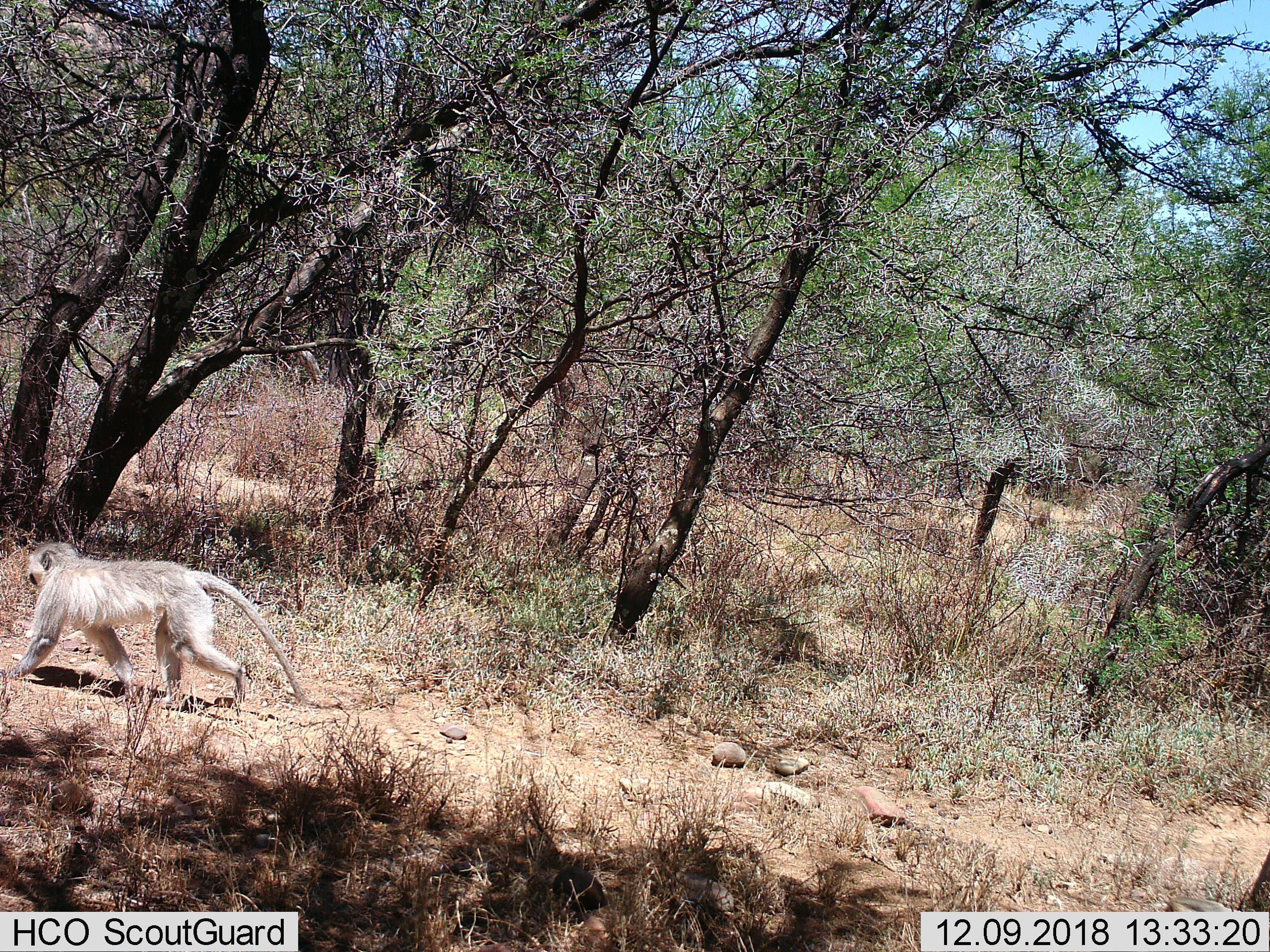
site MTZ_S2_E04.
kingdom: Animalia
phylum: Chordata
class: Mammalia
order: Primates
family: Cercopithecidae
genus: Chlorocebus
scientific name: Chlorocebus pygerythrus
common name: vervet monkey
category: monkeyvervet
Monkeyvervet (vervet monkey) (Chlorocebus pygerythrus), count 1. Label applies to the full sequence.